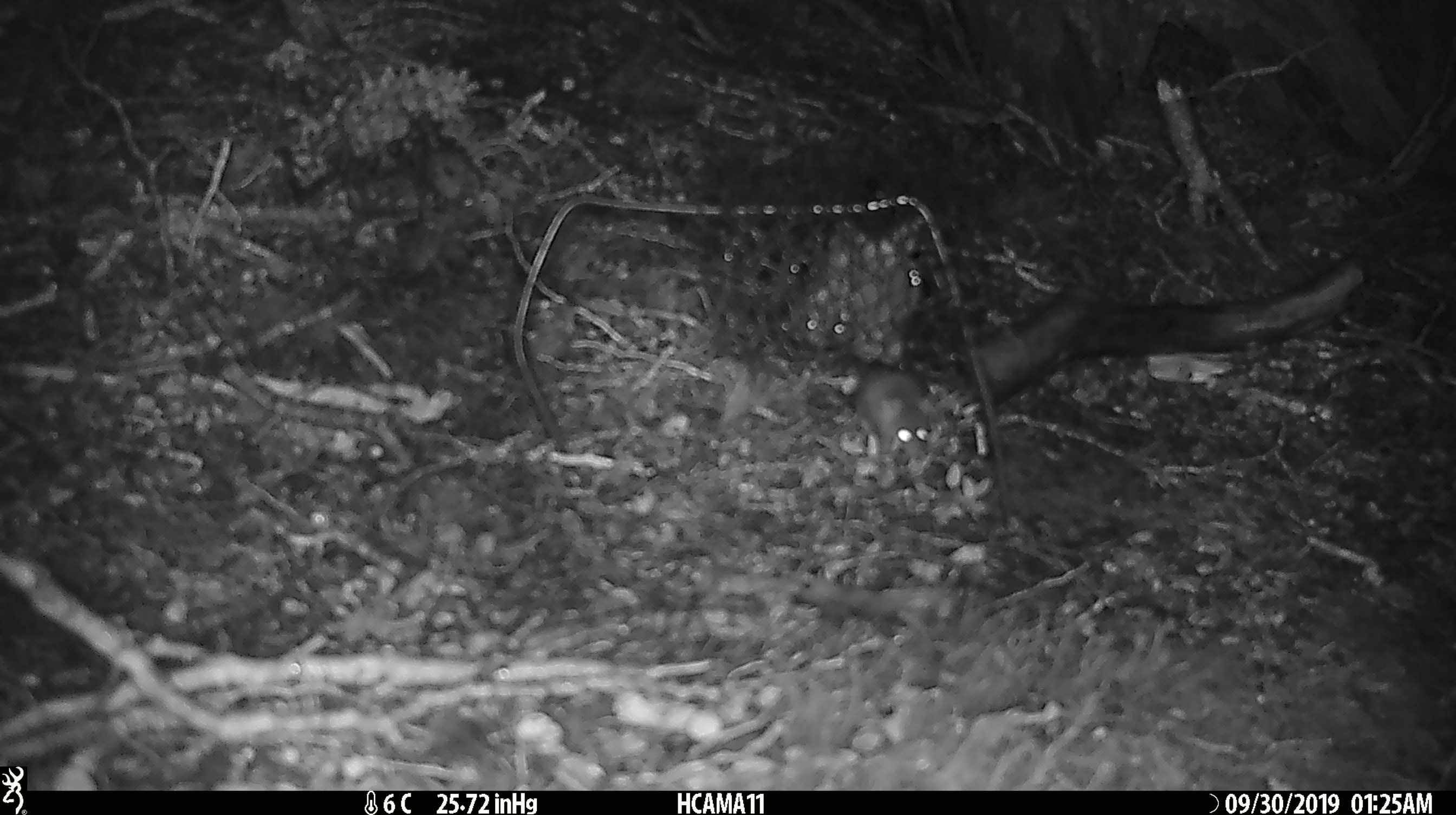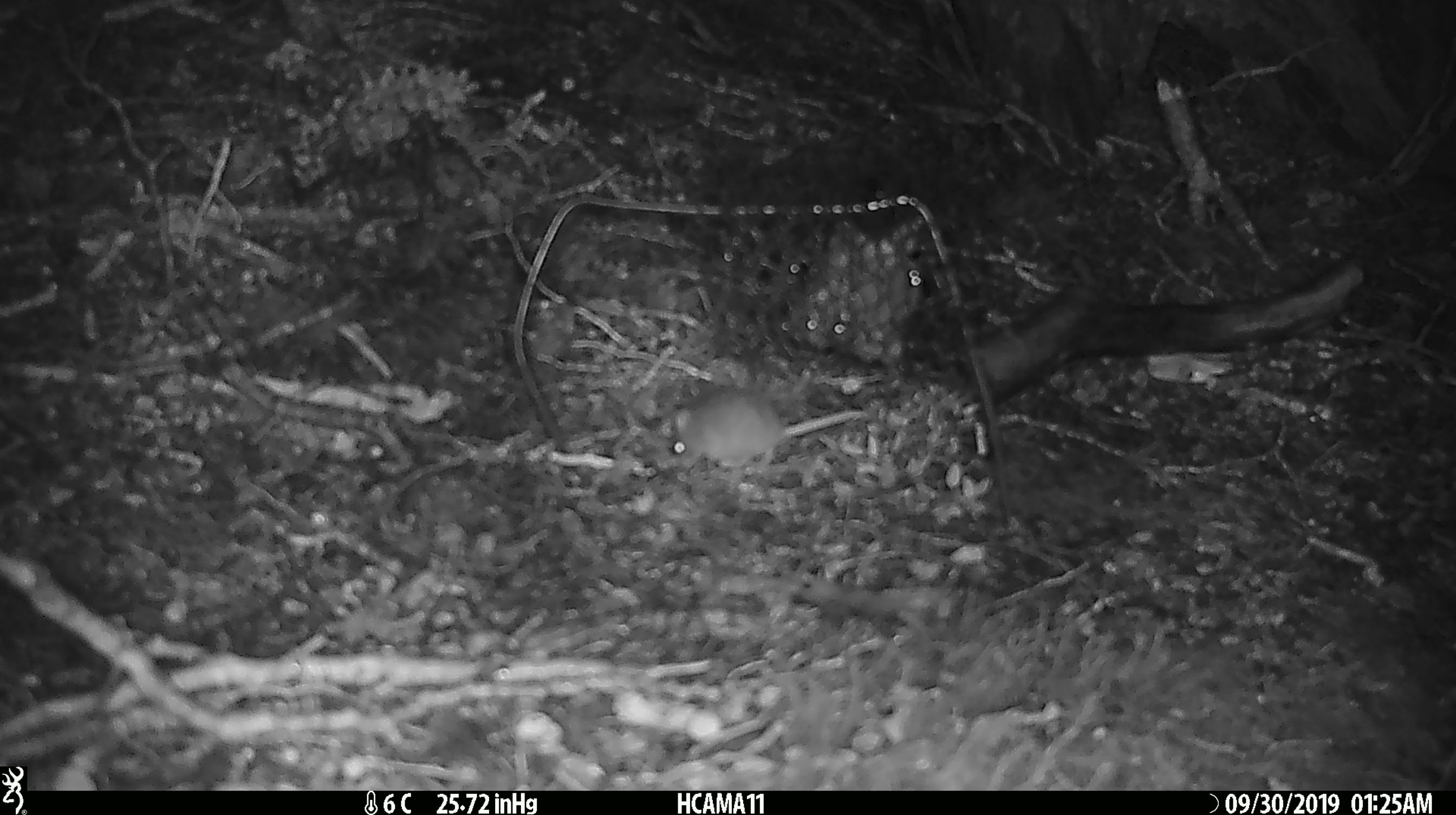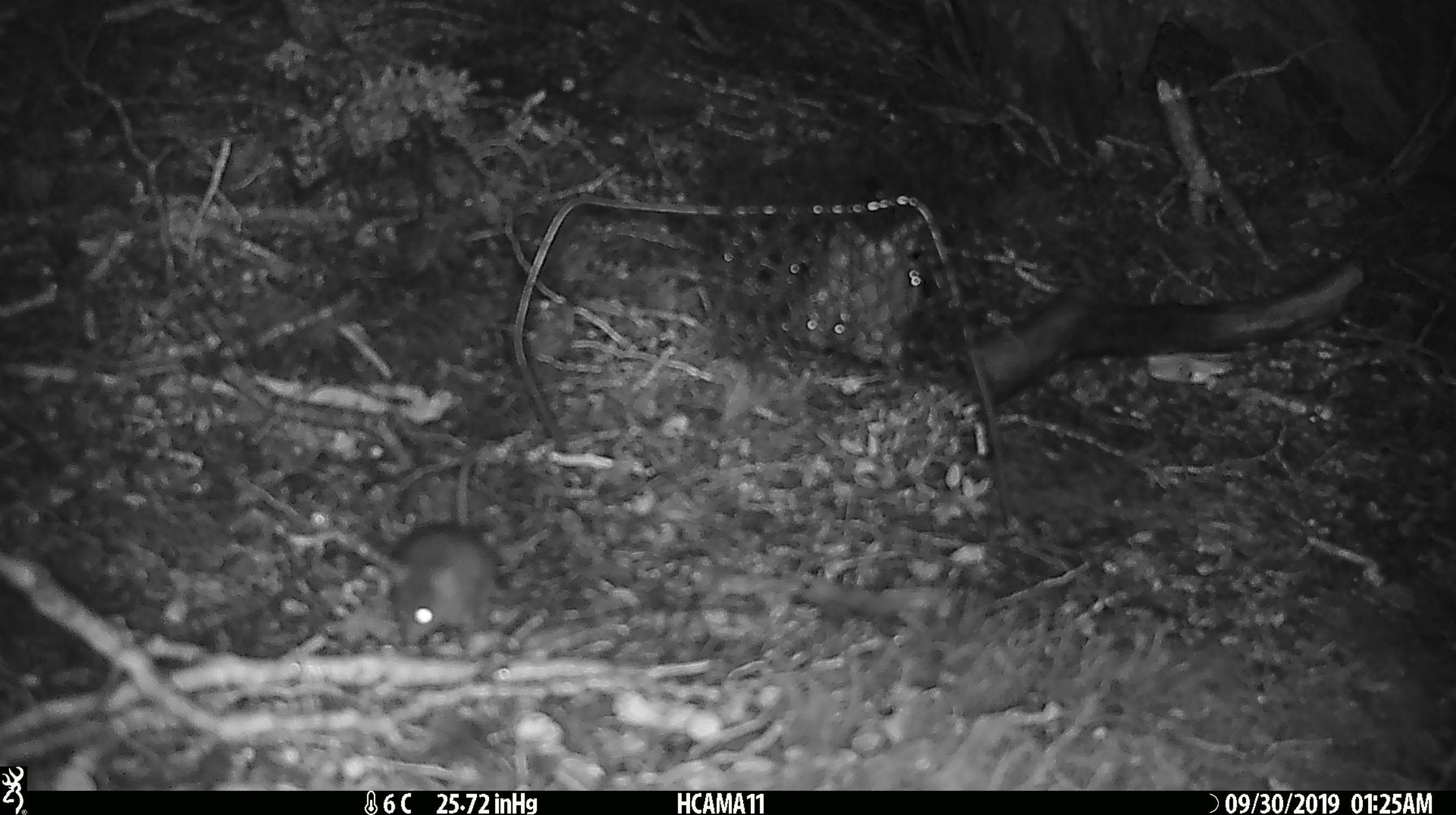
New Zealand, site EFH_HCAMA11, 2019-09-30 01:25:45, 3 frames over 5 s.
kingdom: Animalia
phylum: Chordata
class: Mammalia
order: Rodentia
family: Muridae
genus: Mus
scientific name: Mus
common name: mouse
Mouse (Mus).